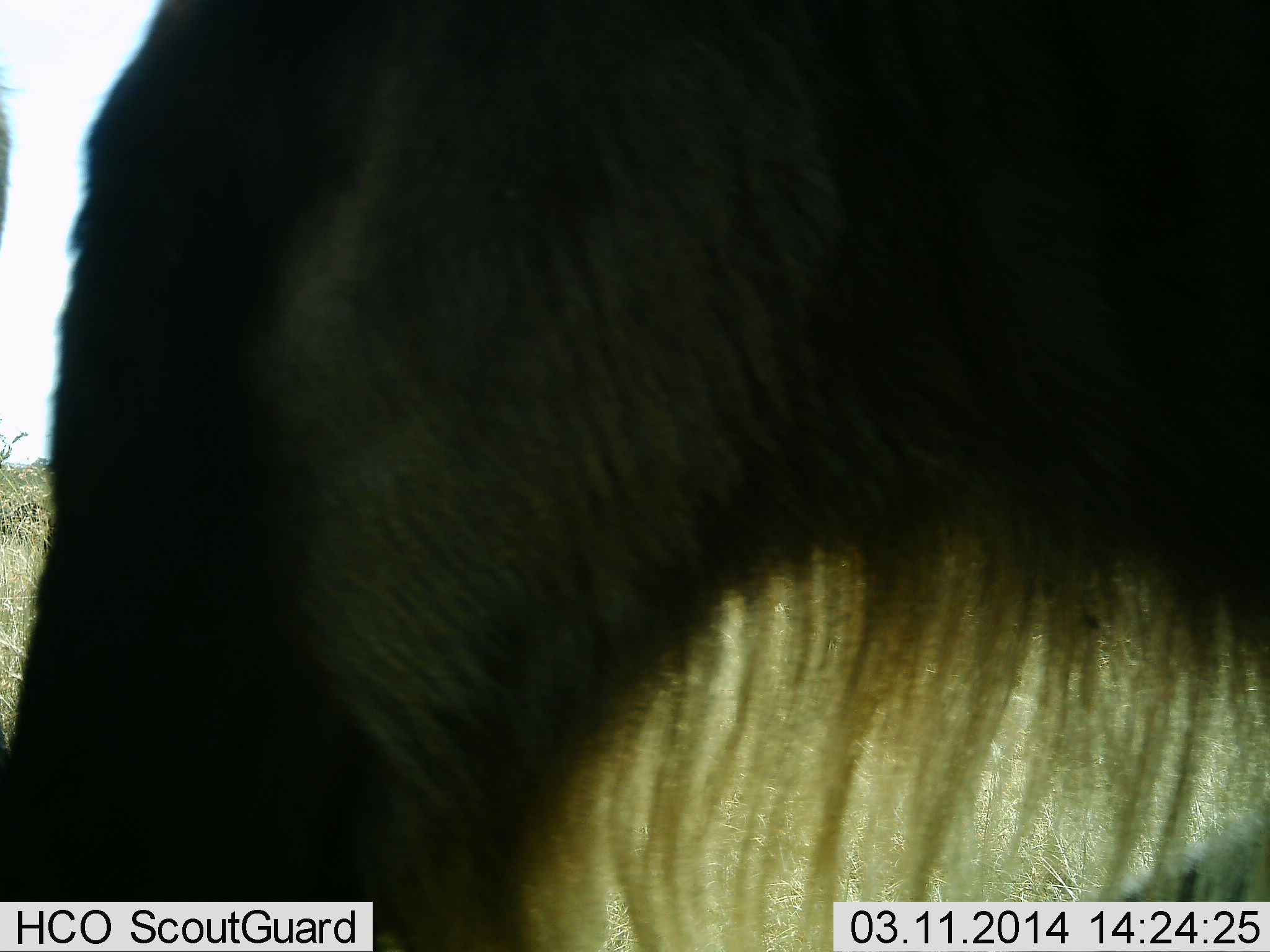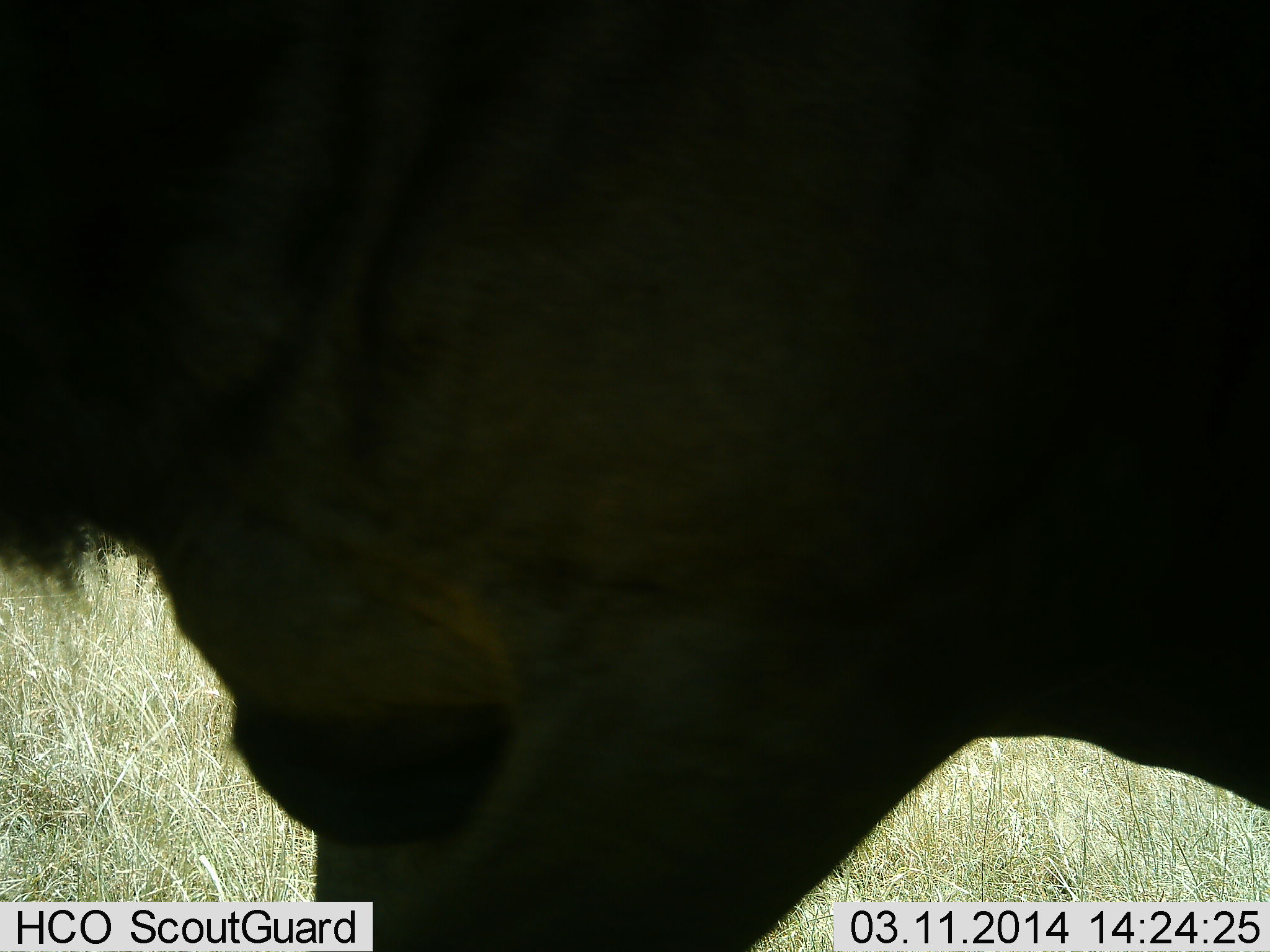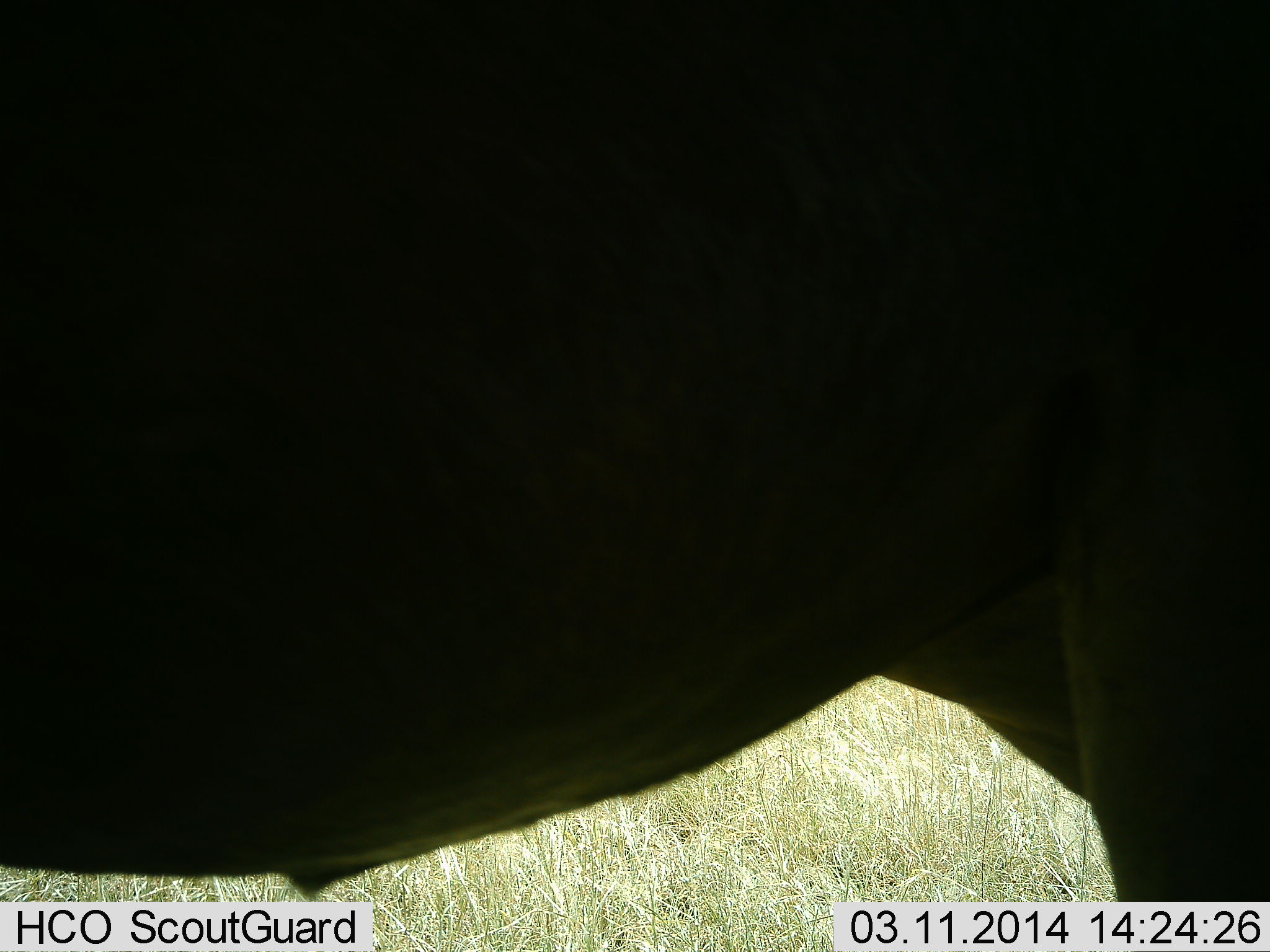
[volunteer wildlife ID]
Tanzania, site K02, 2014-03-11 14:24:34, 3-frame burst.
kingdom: Animalia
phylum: Chordata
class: Mammalia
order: Artiodactyla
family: Bovidae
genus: Connochaetes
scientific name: Connochaetes taurinus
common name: blue wildebeest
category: wildebeest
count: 1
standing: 40%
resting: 0%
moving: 50%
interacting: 0%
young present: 0%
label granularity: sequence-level